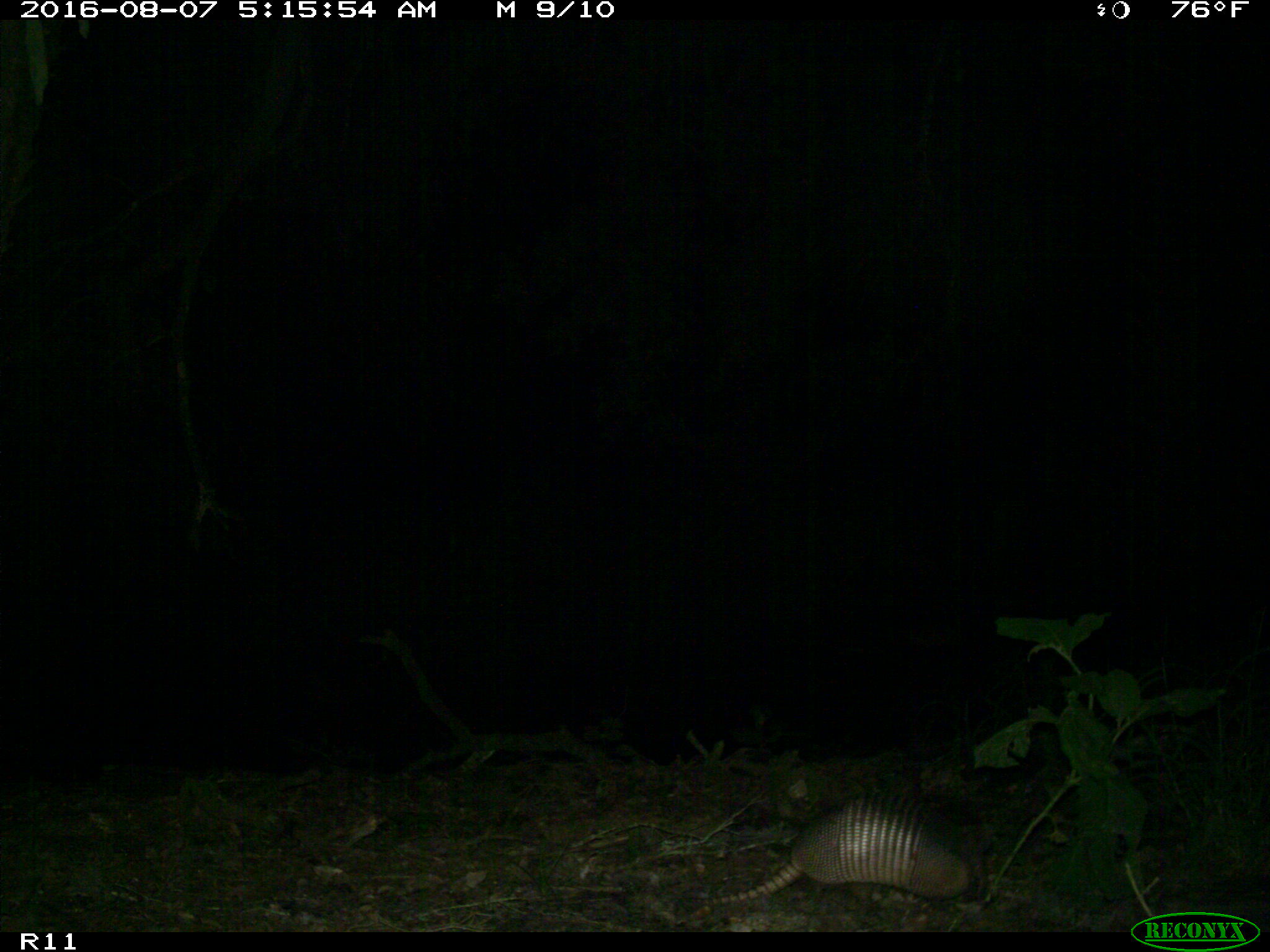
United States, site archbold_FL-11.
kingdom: Animalia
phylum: Chordata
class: Mammalia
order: Cingulata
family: Dasypodidae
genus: Dasypus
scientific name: Dasypus novemcinctus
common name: nine-banded armadillo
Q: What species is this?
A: Dasypus novemcinctus (nine-banded armadillo).